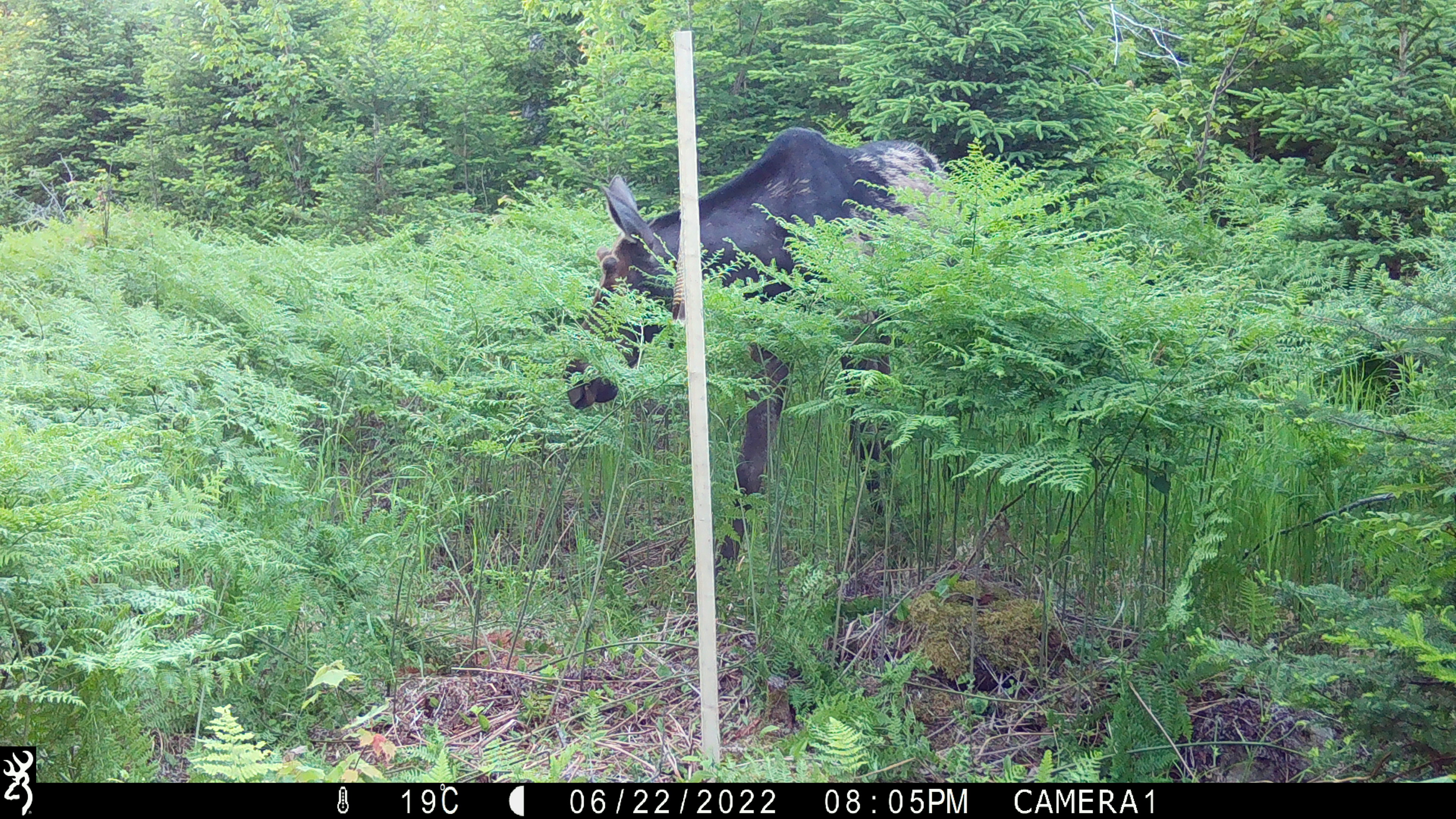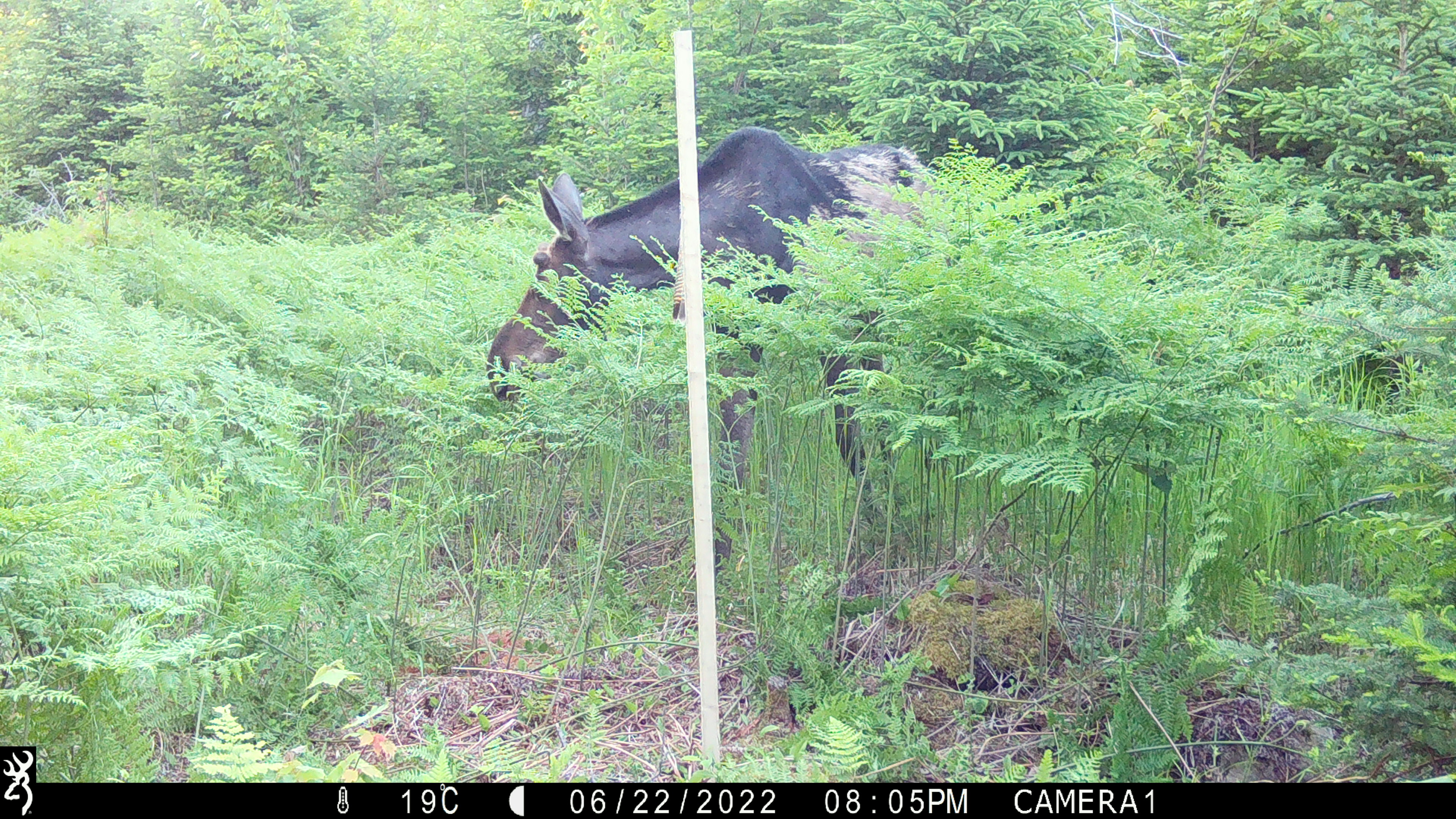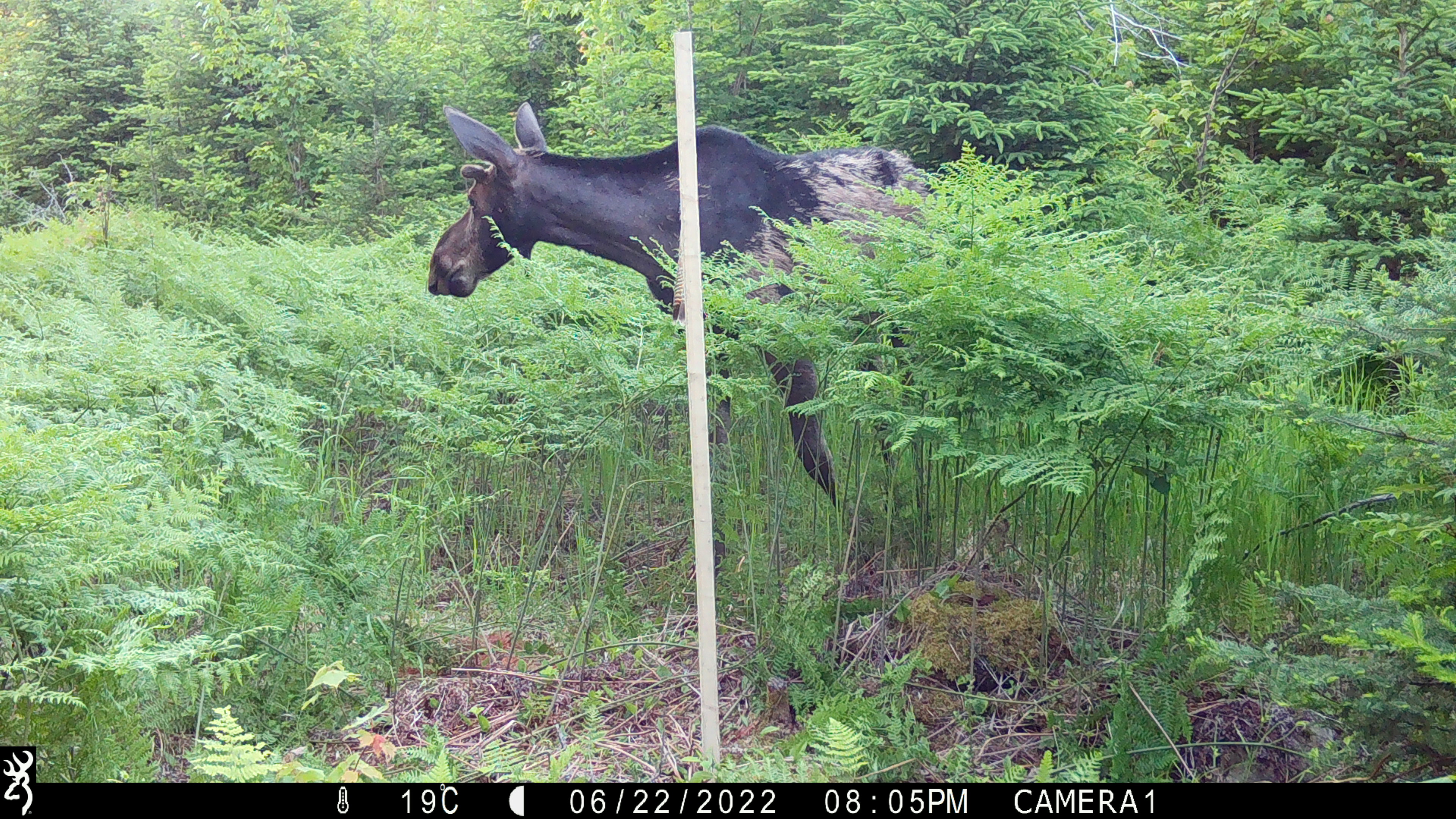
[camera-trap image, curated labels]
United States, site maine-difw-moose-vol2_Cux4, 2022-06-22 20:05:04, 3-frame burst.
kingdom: Animalia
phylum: Chordata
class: Mammalia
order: Artiodactyla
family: Cervidae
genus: Alces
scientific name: Alces alces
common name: moose